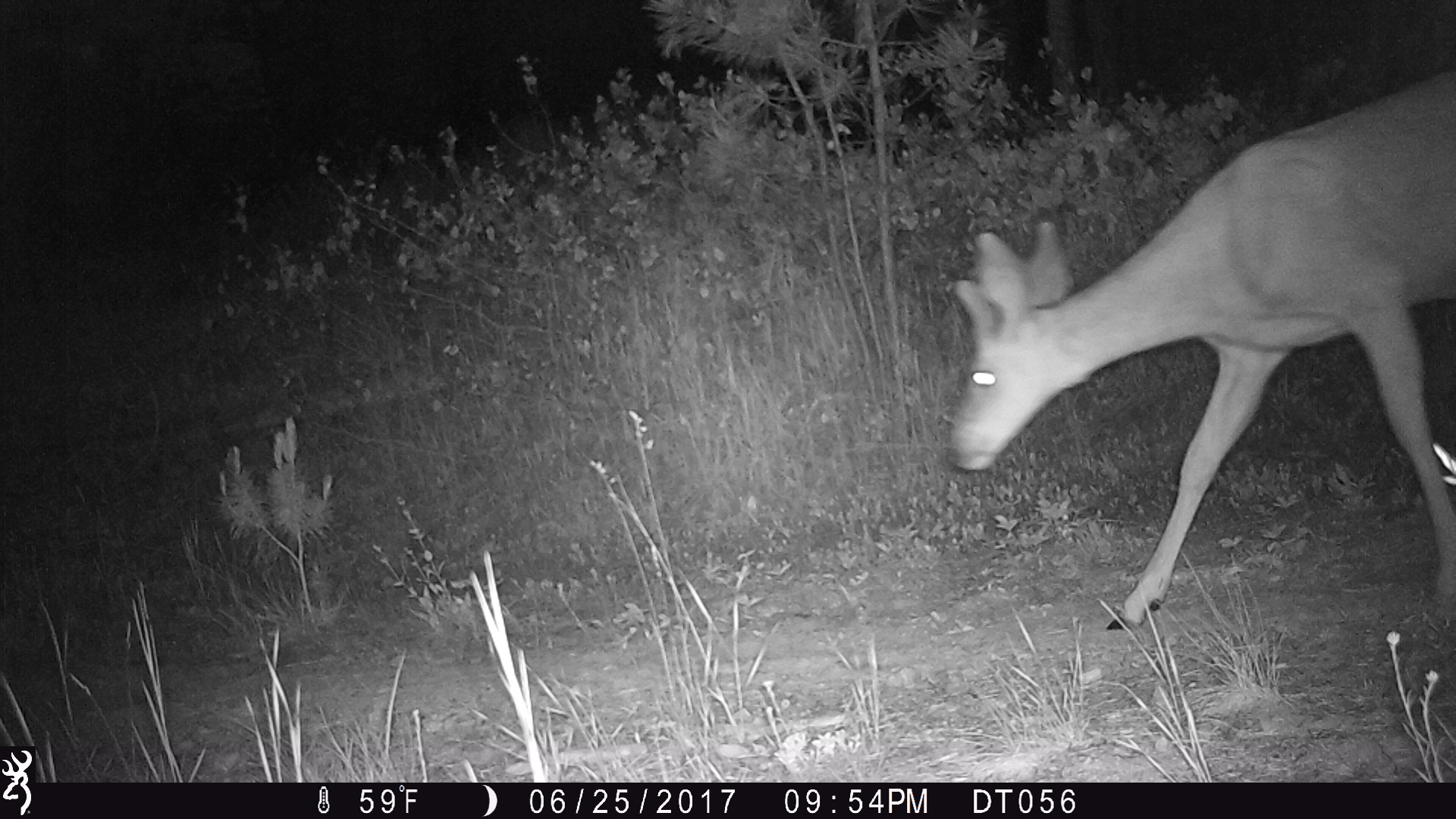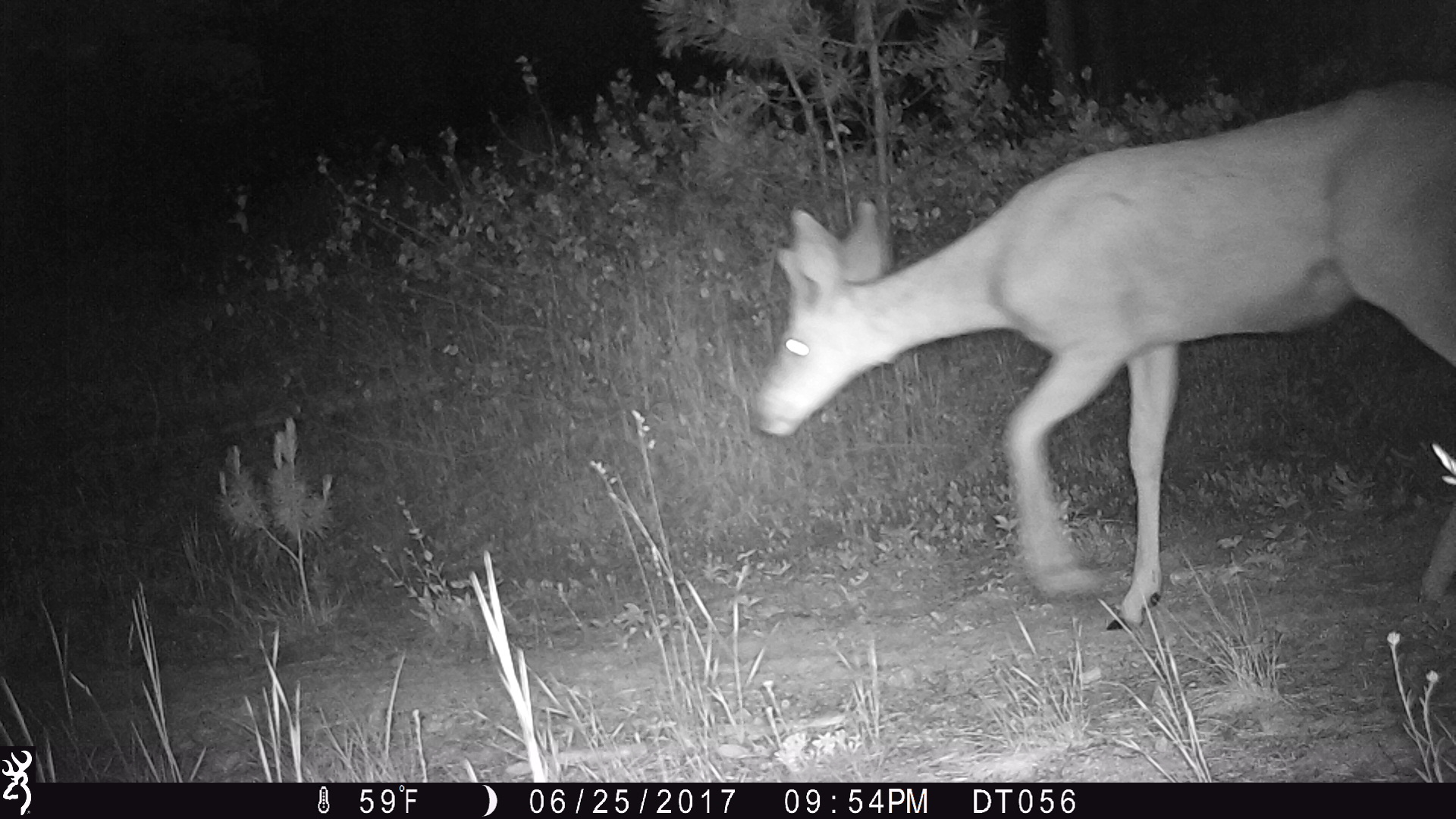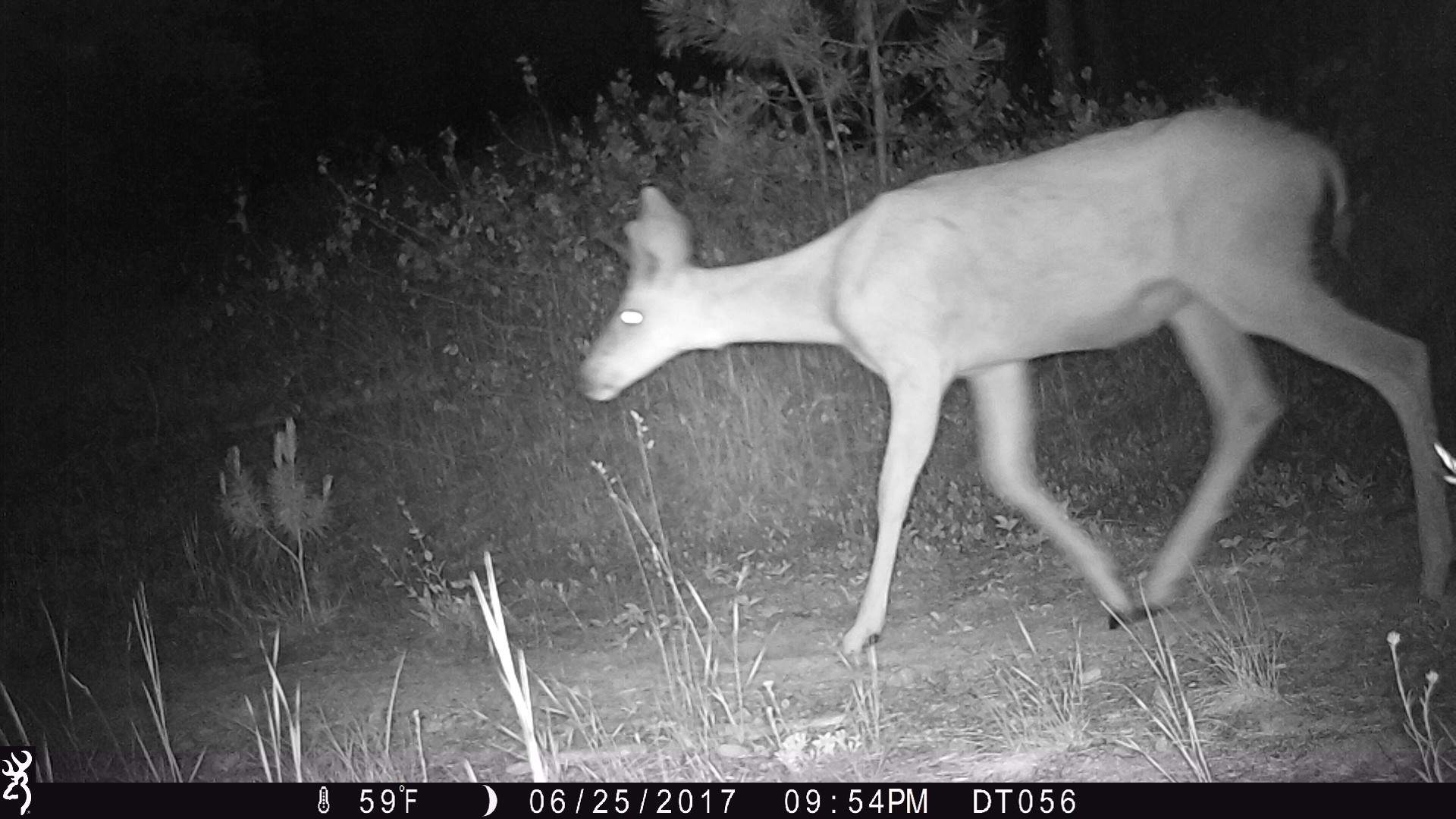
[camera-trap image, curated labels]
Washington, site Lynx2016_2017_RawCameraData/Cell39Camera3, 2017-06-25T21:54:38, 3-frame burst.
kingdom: Animalia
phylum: Chordata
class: Mammalia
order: Artiodactyla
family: Cervidae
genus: Odocoileus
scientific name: Odocoileus hemionus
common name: mule deer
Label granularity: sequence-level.